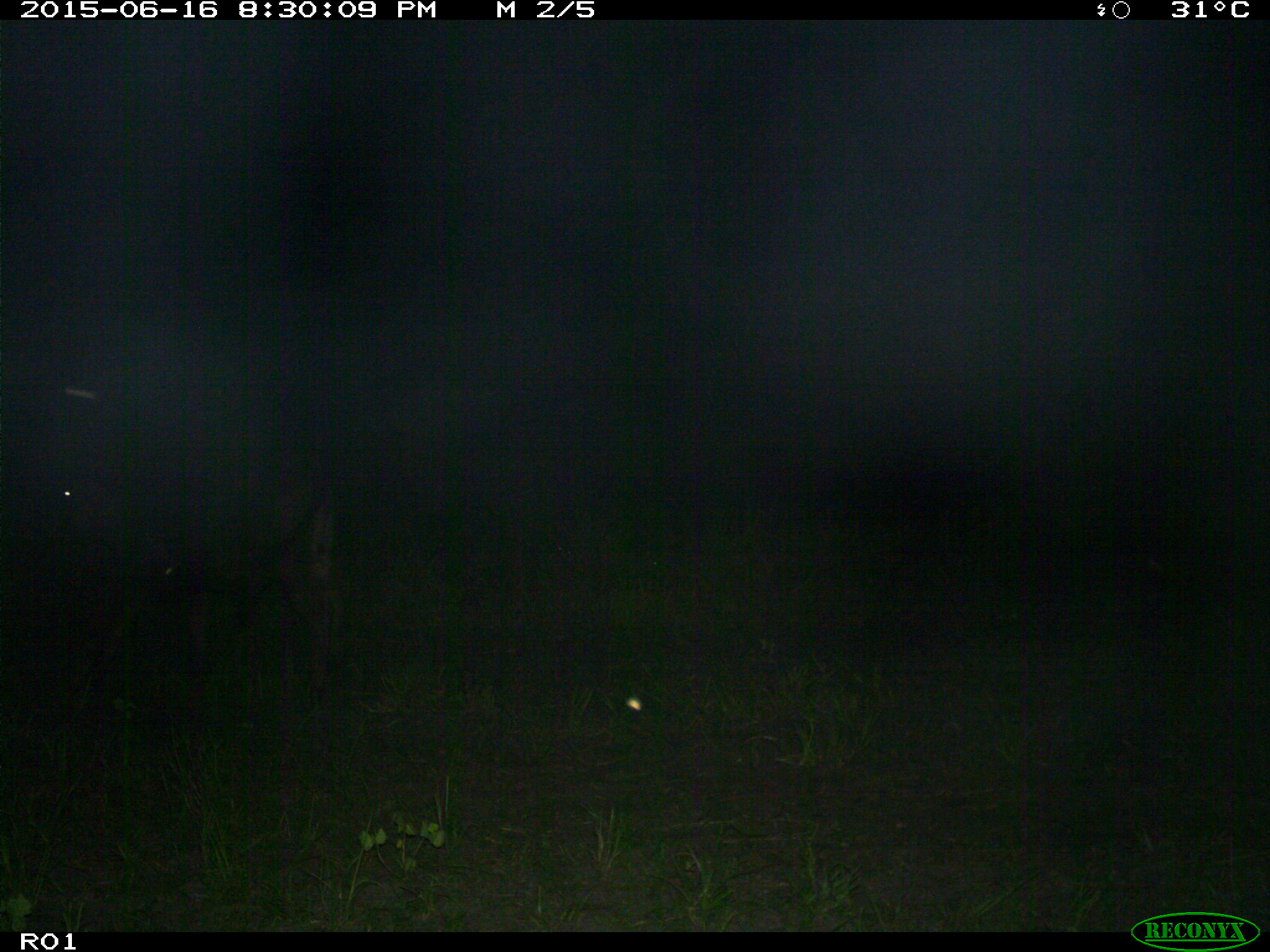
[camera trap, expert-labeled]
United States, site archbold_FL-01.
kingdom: Animalia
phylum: Chordata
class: Mammalia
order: Artiodactyla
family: Bovidae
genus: Bos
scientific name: Bos taurus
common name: domestic cow